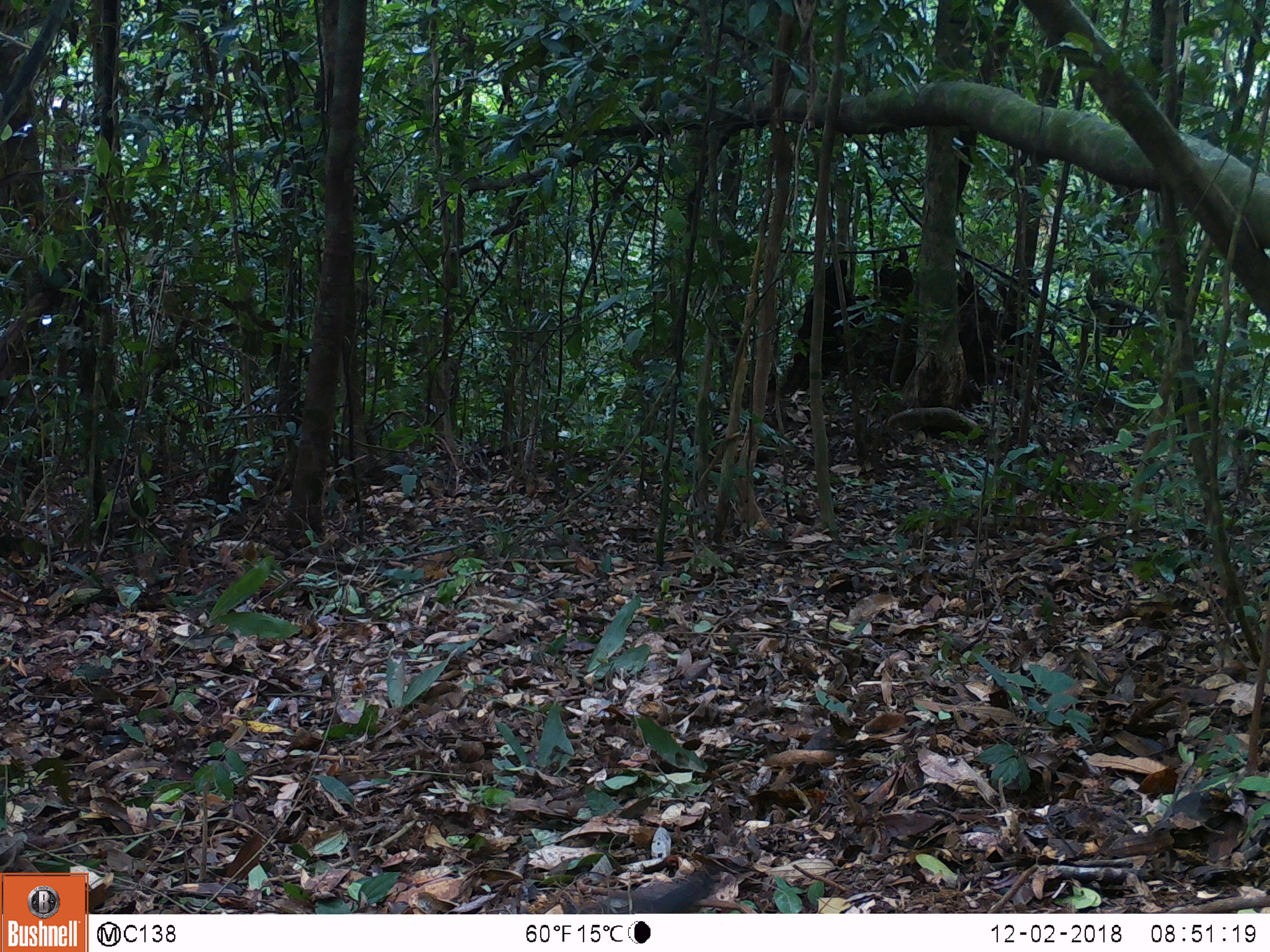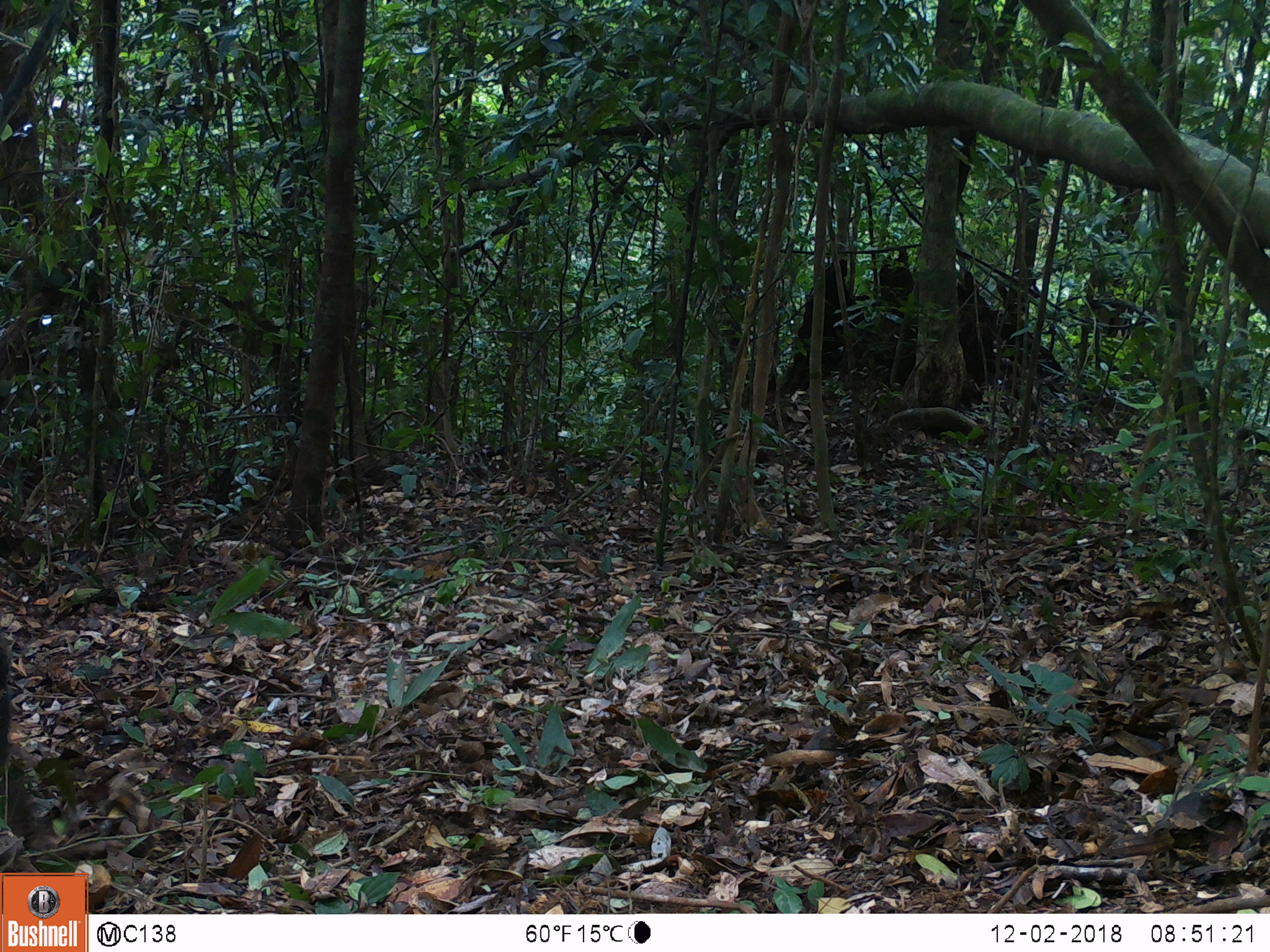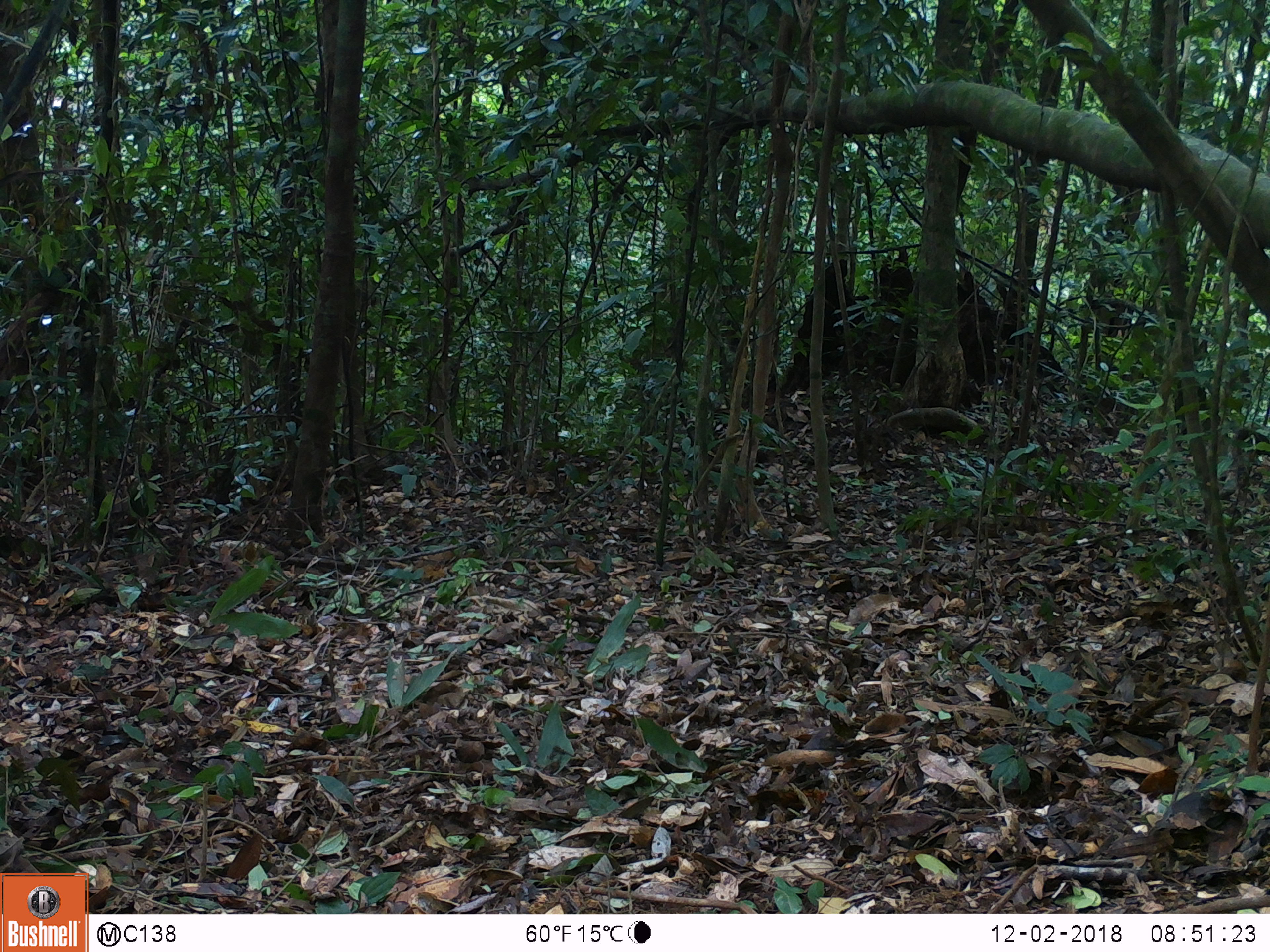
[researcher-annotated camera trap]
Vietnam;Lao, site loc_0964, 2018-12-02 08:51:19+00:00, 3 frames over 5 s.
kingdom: Animalia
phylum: Chordata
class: Mammalia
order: Artiodactyla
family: Suidae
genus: Sus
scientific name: Sus scrofa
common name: eurasian wild pig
Eurasian wild pig (Sus scrofa). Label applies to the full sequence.